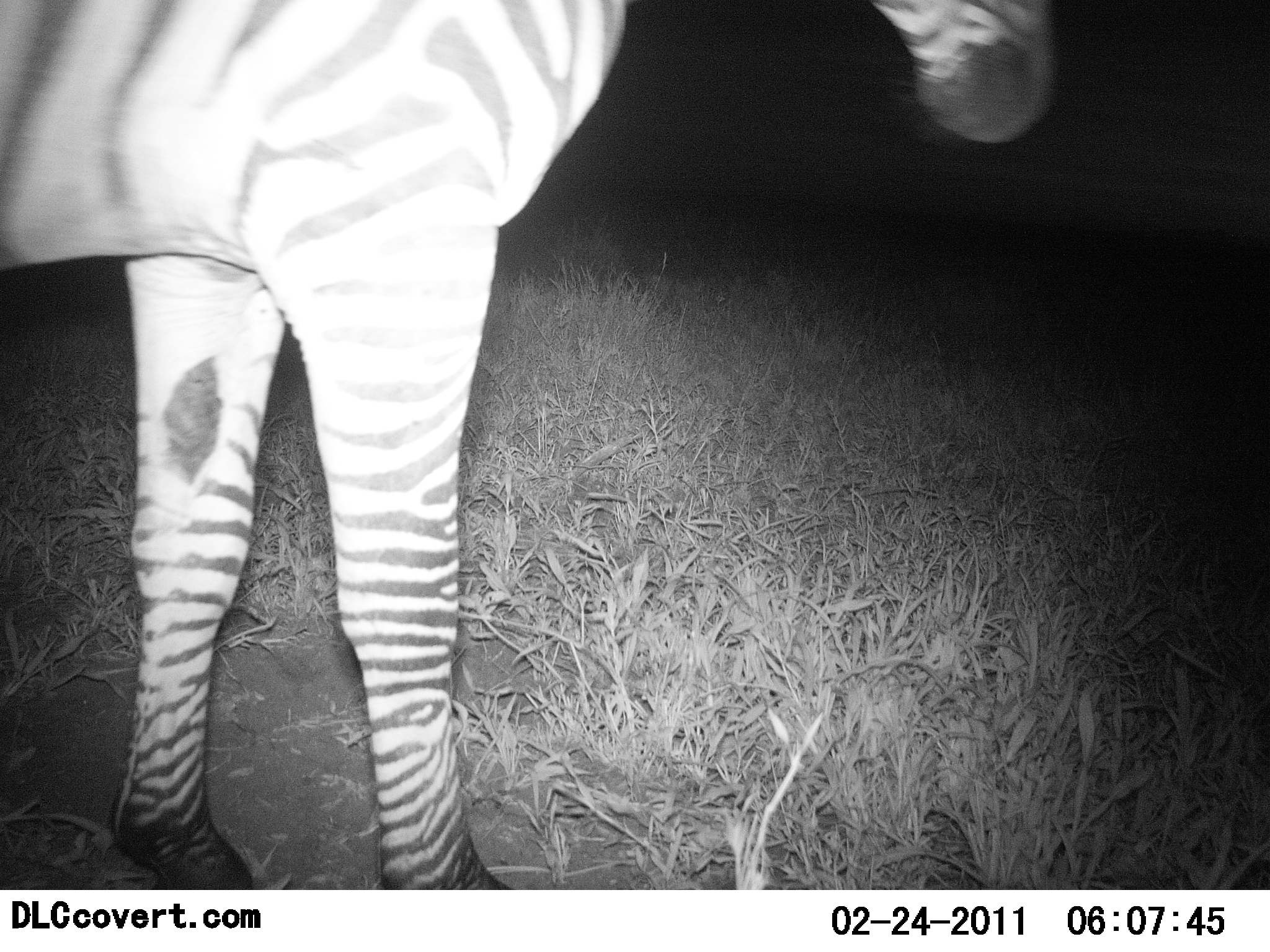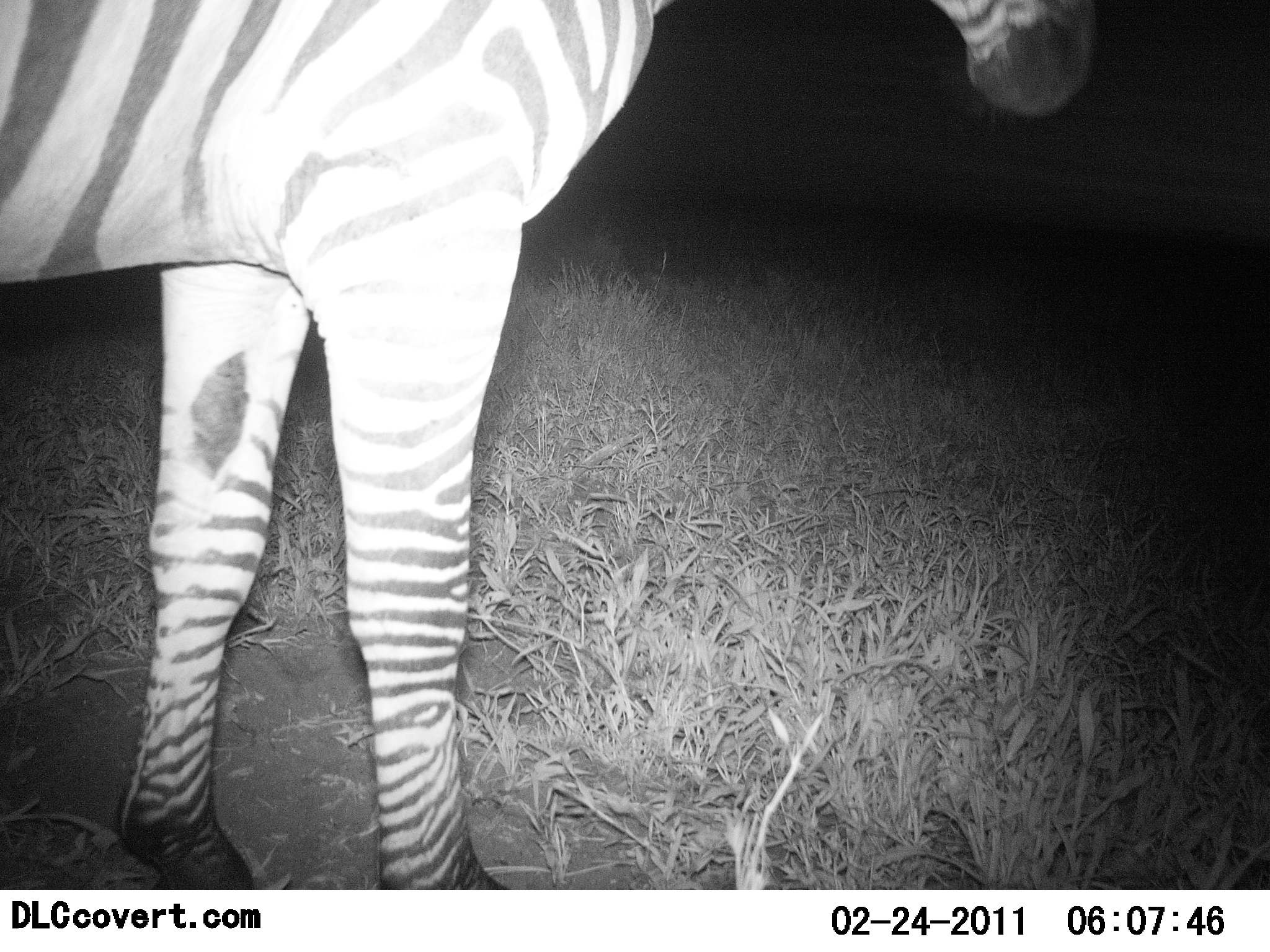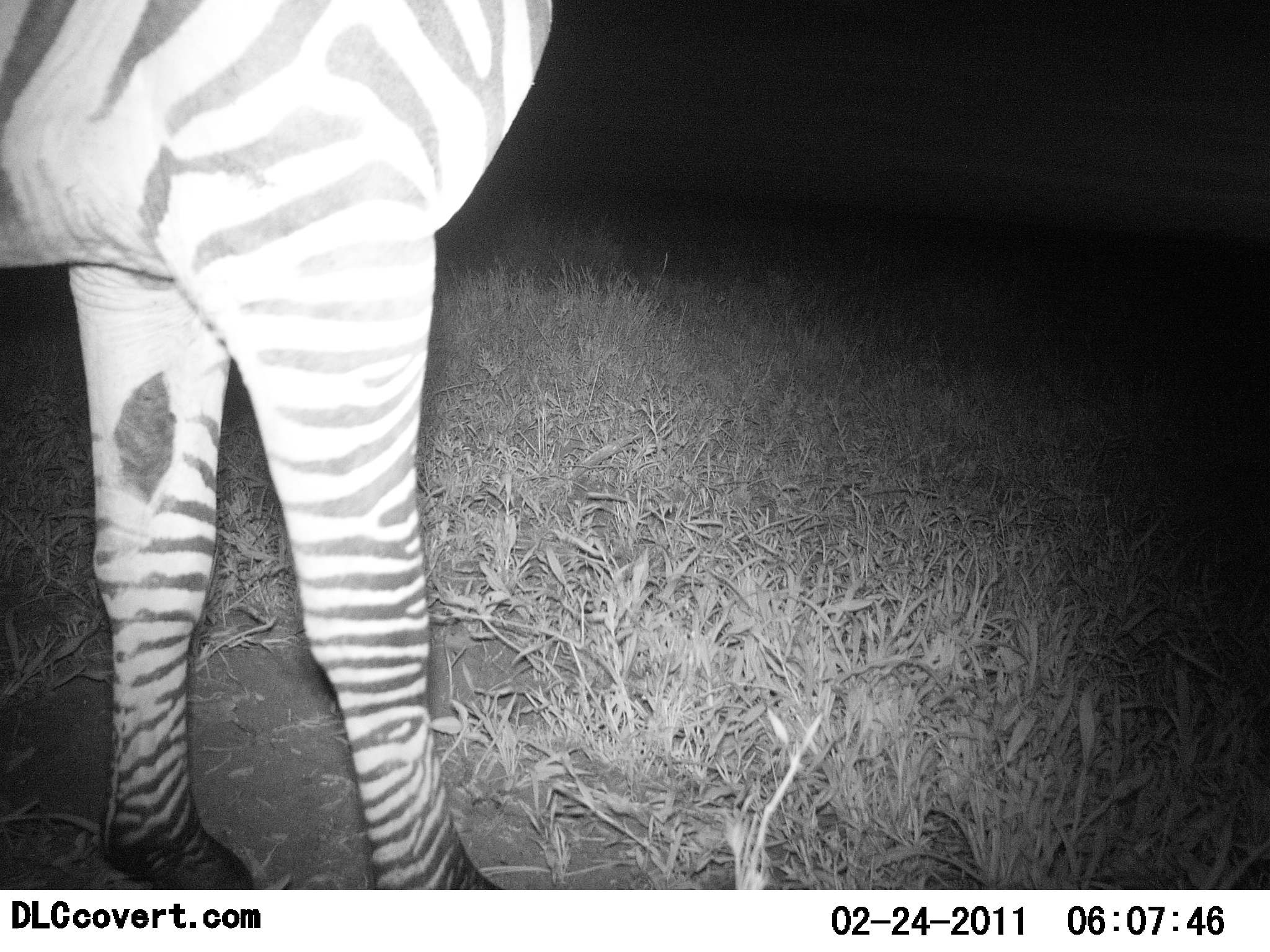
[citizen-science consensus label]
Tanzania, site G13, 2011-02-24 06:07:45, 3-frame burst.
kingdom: Animalia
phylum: Chordata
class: Mammalia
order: Perissodactyla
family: Equidae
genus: Equus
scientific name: Equus quagga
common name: plains zebra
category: zebra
Zebra (plains zebra) (Equus quagga), count 1. Behavior (volunteer vote fractions): standing 83%, resting 0%, moving 25%, interacting 0%. Young present (vote fraction): 0%. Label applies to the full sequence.